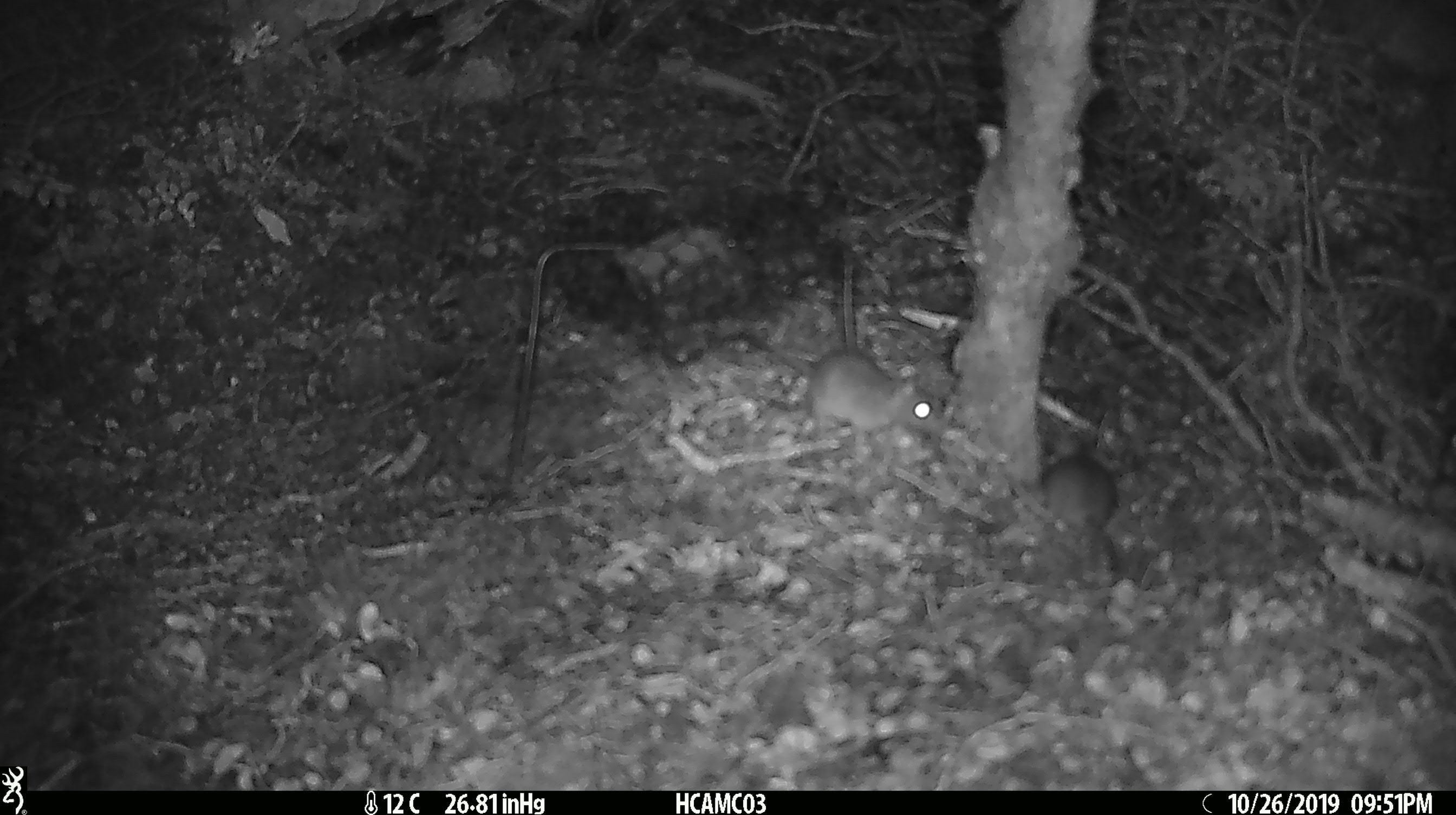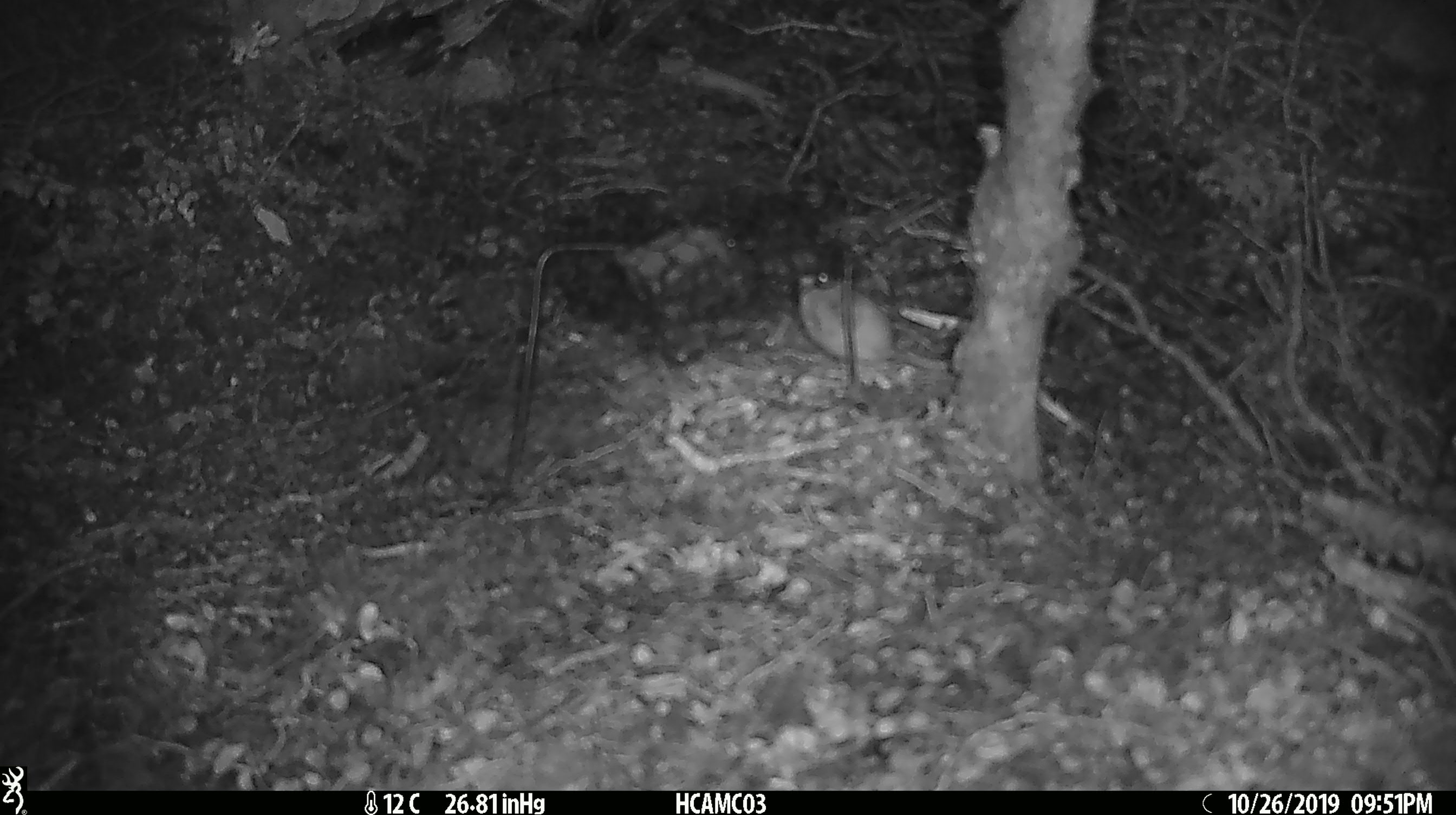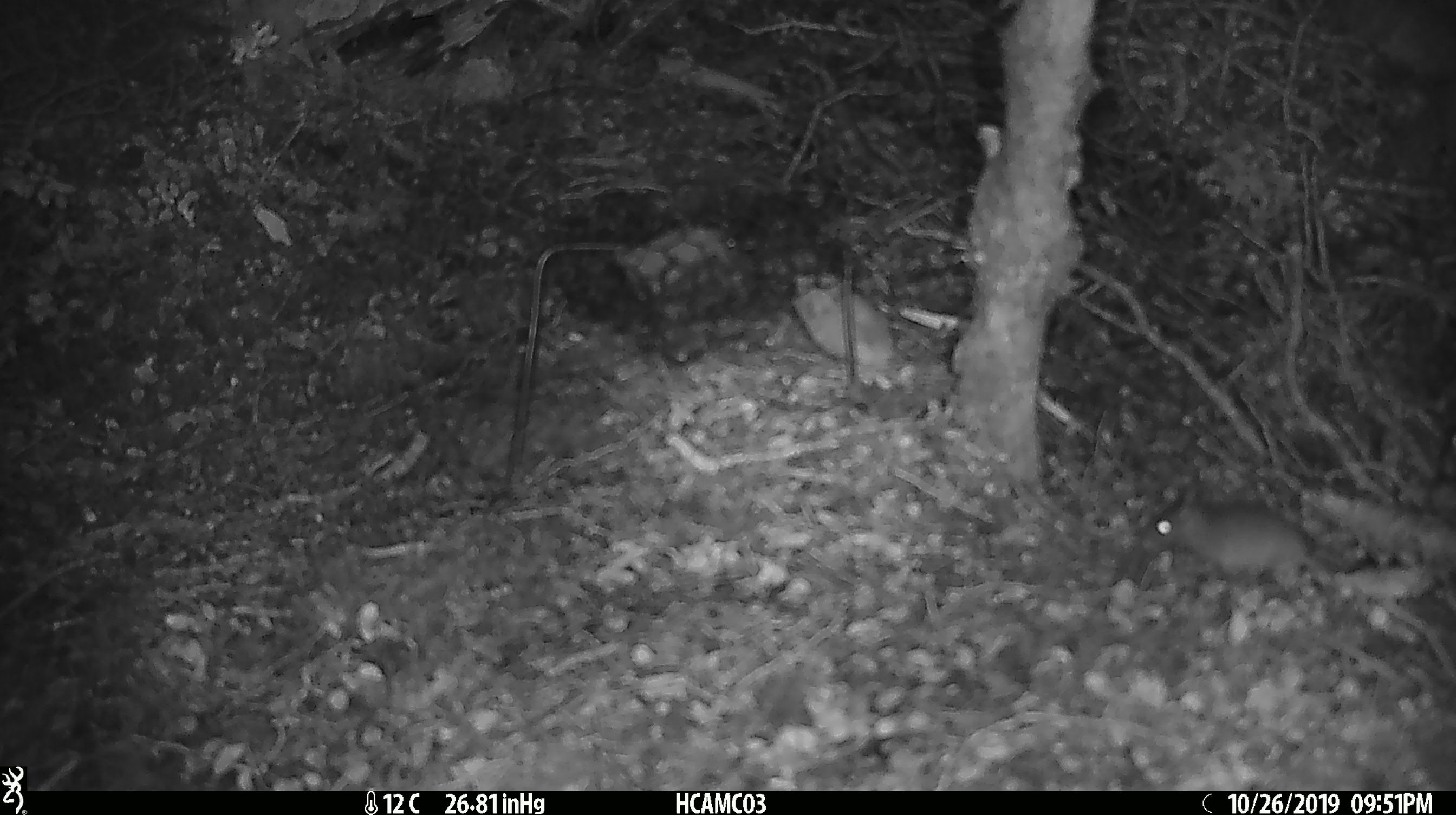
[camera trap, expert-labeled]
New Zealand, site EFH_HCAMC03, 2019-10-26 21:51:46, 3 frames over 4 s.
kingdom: Animalia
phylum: Chordata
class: Mammalia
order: Rodentia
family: Muridae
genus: Mus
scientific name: Mus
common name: mouse